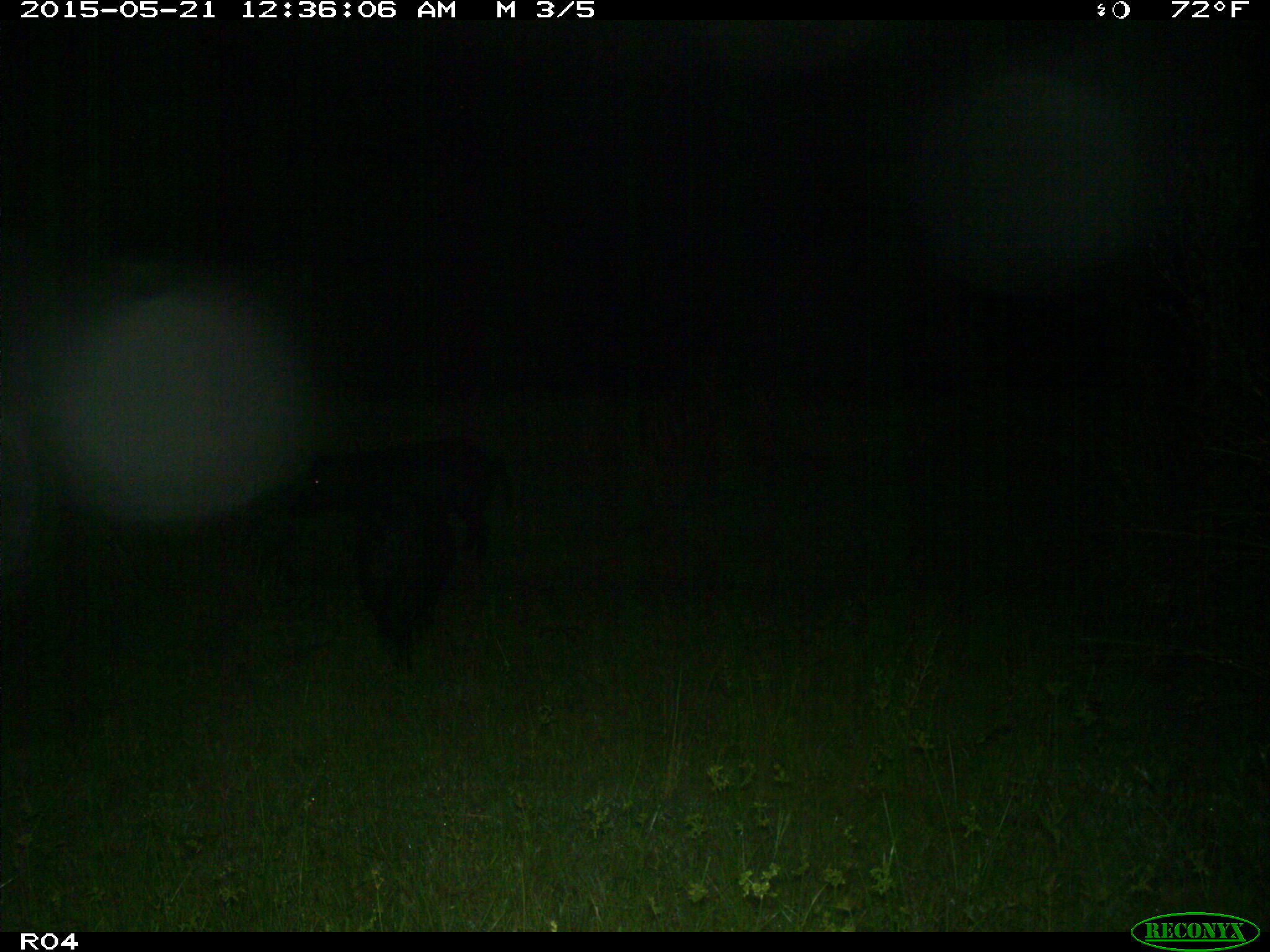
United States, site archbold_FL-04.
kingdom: Animalia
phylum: Chordata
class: Mammalia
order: Artiodactyla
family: Suidae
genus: Sus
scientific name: Sus scrofa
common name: wild boar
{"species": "Sus scrofa (wild boar)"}